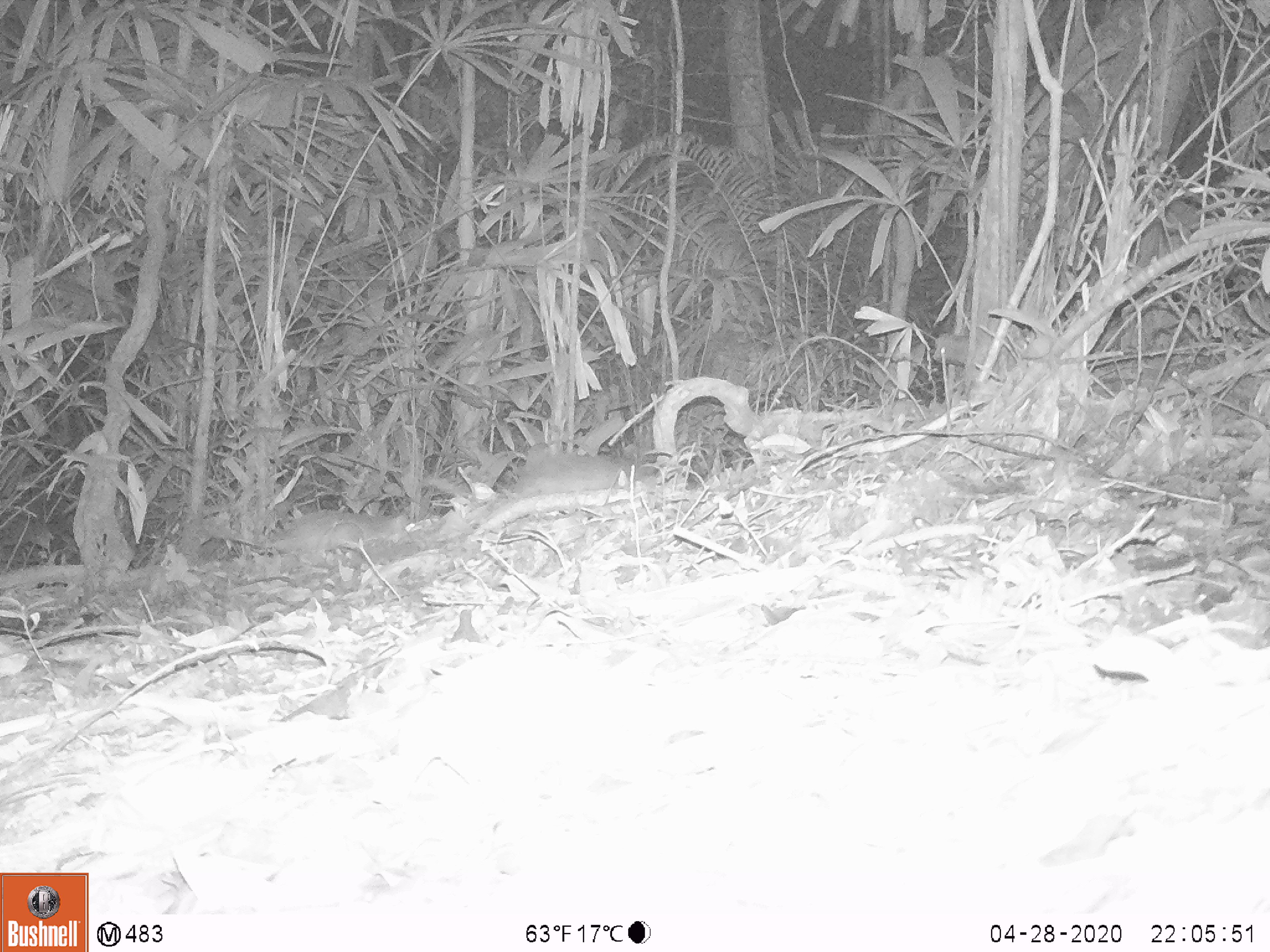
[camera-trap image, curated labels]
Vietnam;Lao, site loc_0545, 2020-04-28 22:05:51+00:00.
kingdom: Animalia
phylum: Chordata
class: Mammalia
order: Rodentia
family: Hystricidae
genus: Atherurus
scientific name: Atherurus macrourus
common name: asiatic brush-tailed porcupine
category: asiatic brush tailed porcupine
Asiatic brush tailed porcupine (asiatic brush-tailed porcupine) (Atherurus macrourus). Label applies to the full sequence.